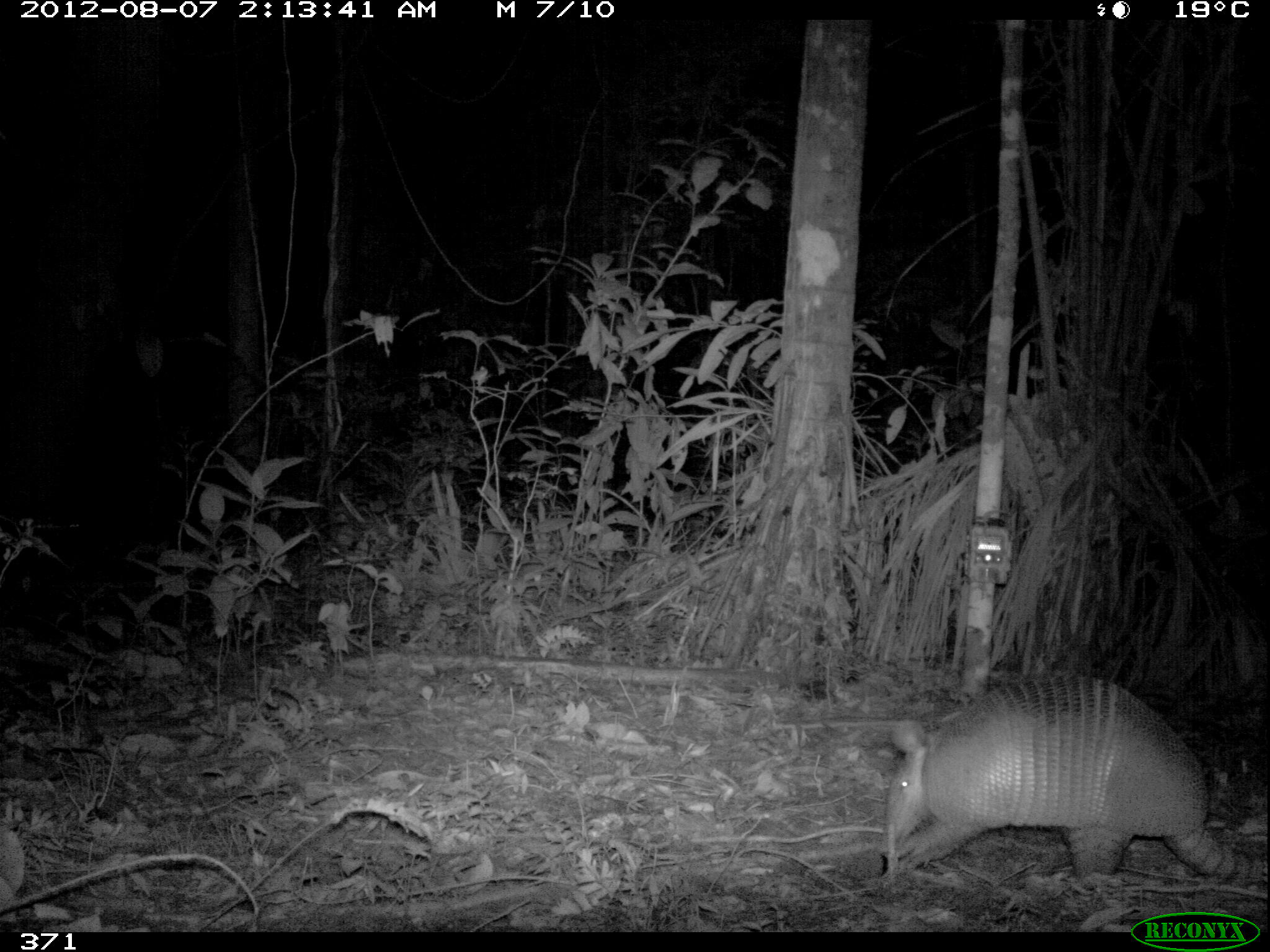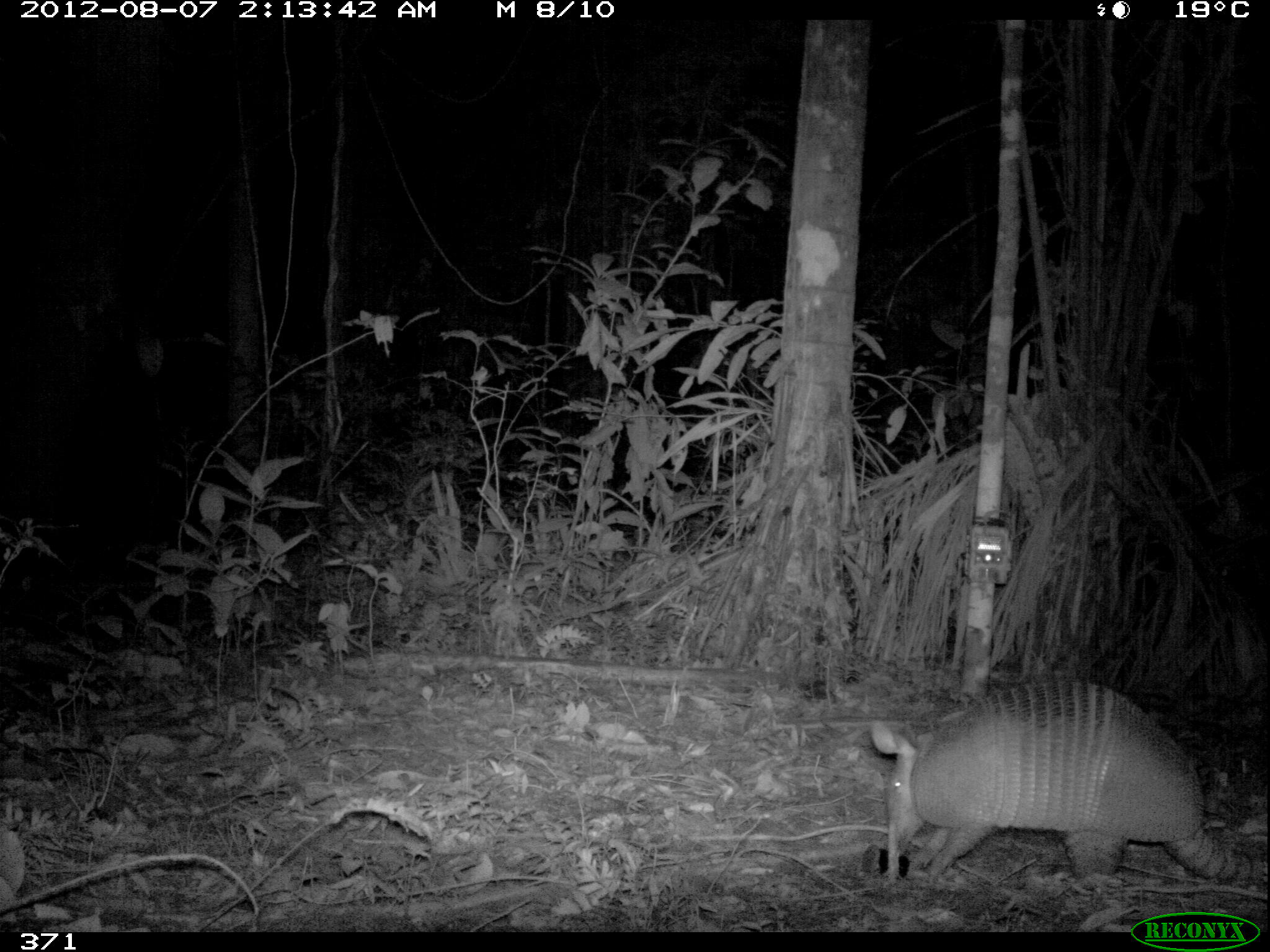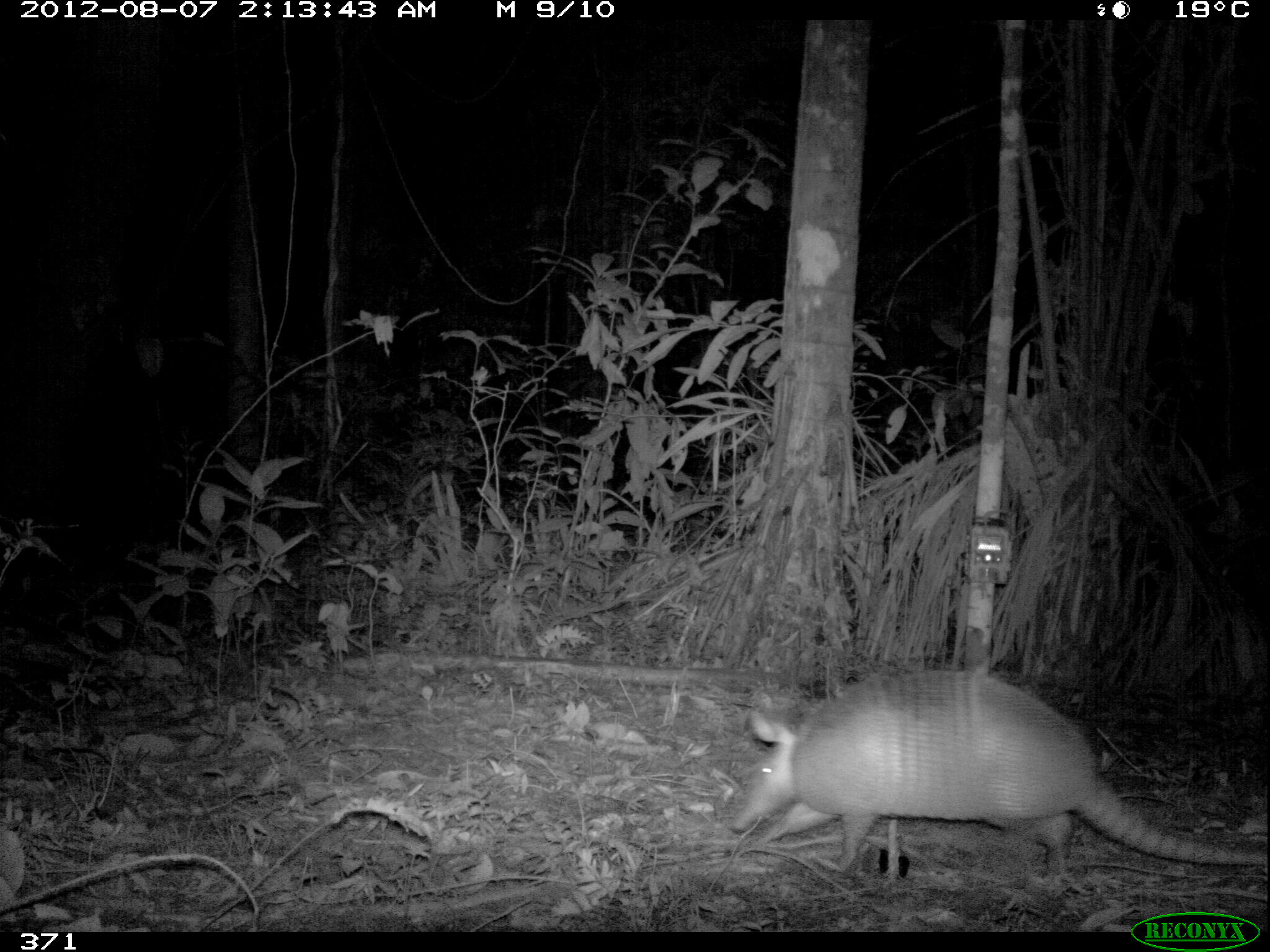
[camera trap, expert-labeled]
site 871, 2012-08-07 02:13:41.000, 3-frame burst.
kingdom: Animalia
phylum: Chordata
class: Mammalia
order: Cingulata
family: Dasypodidae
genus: Dasypus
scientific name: Dasypus novemcinctus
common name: nine-banded armadillo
Dasypus novemcinctus (nine-banded armadillo).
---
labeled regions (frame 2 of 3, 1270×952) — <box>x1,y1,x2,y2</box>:
dasypus novemcinctus: <box>858,675,1267,889</box>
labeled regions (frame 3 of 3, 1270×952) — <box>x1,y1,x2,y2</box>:
dasypus novemcinctus: <box>715,668,1268,888</box>